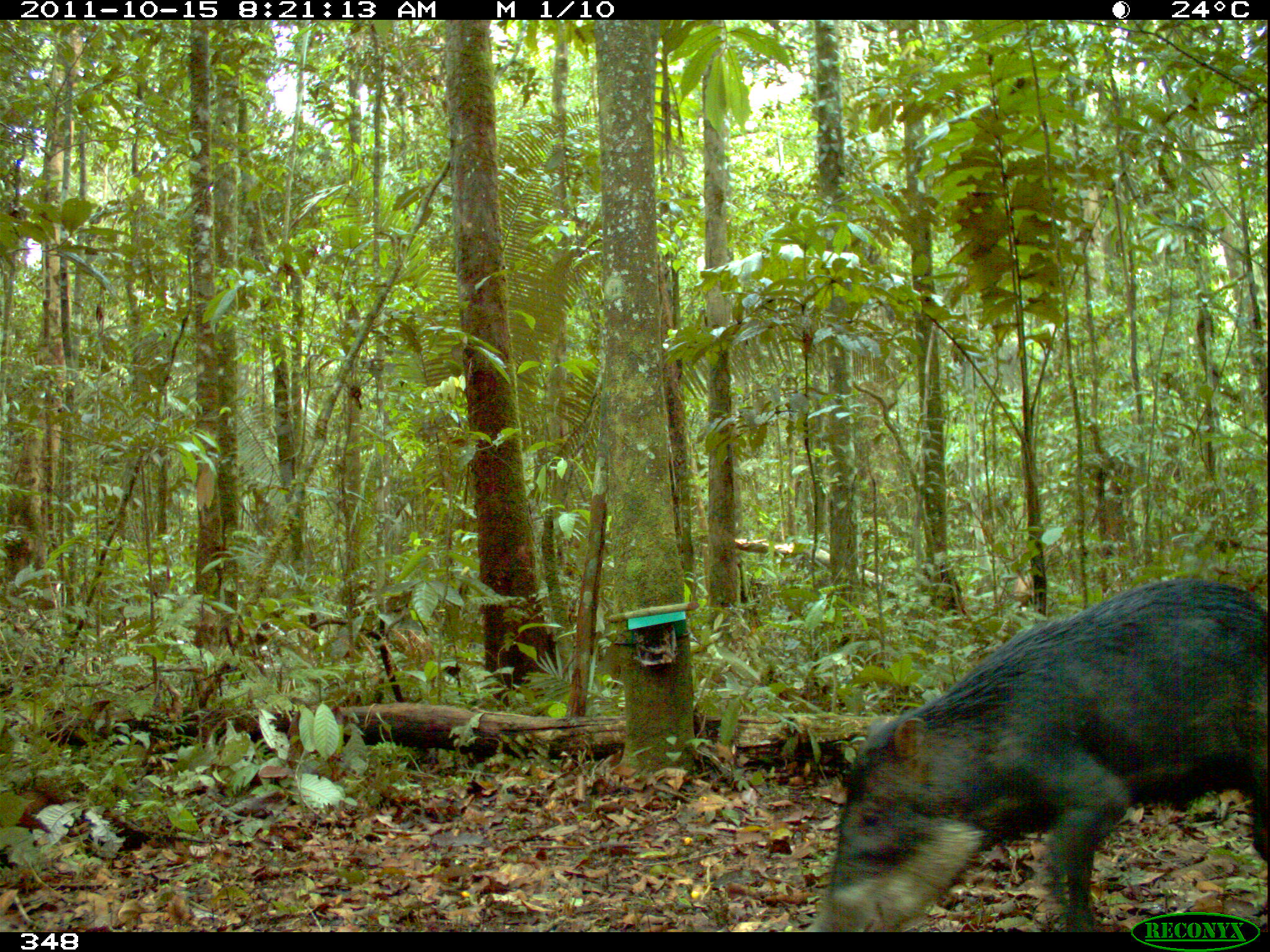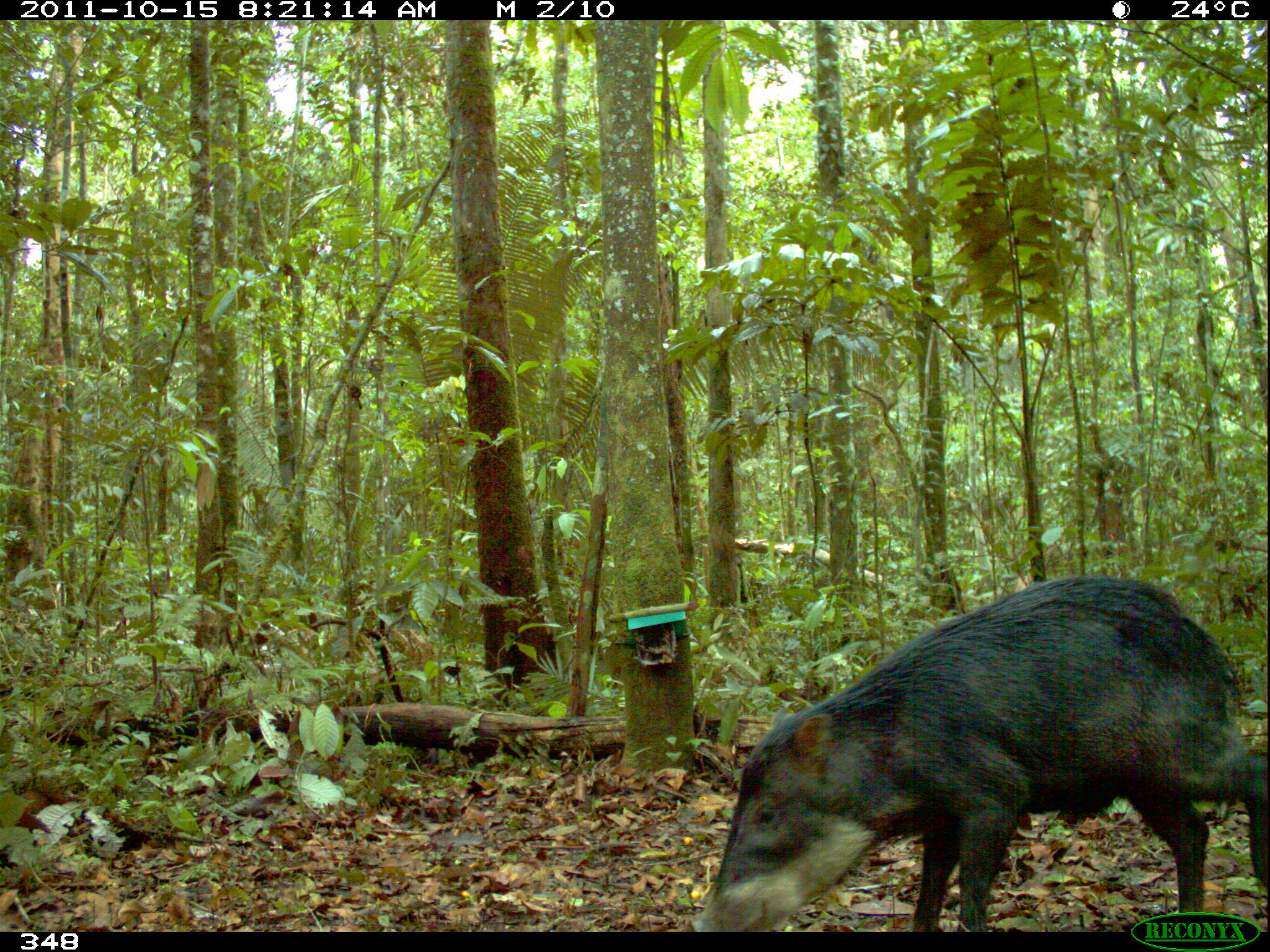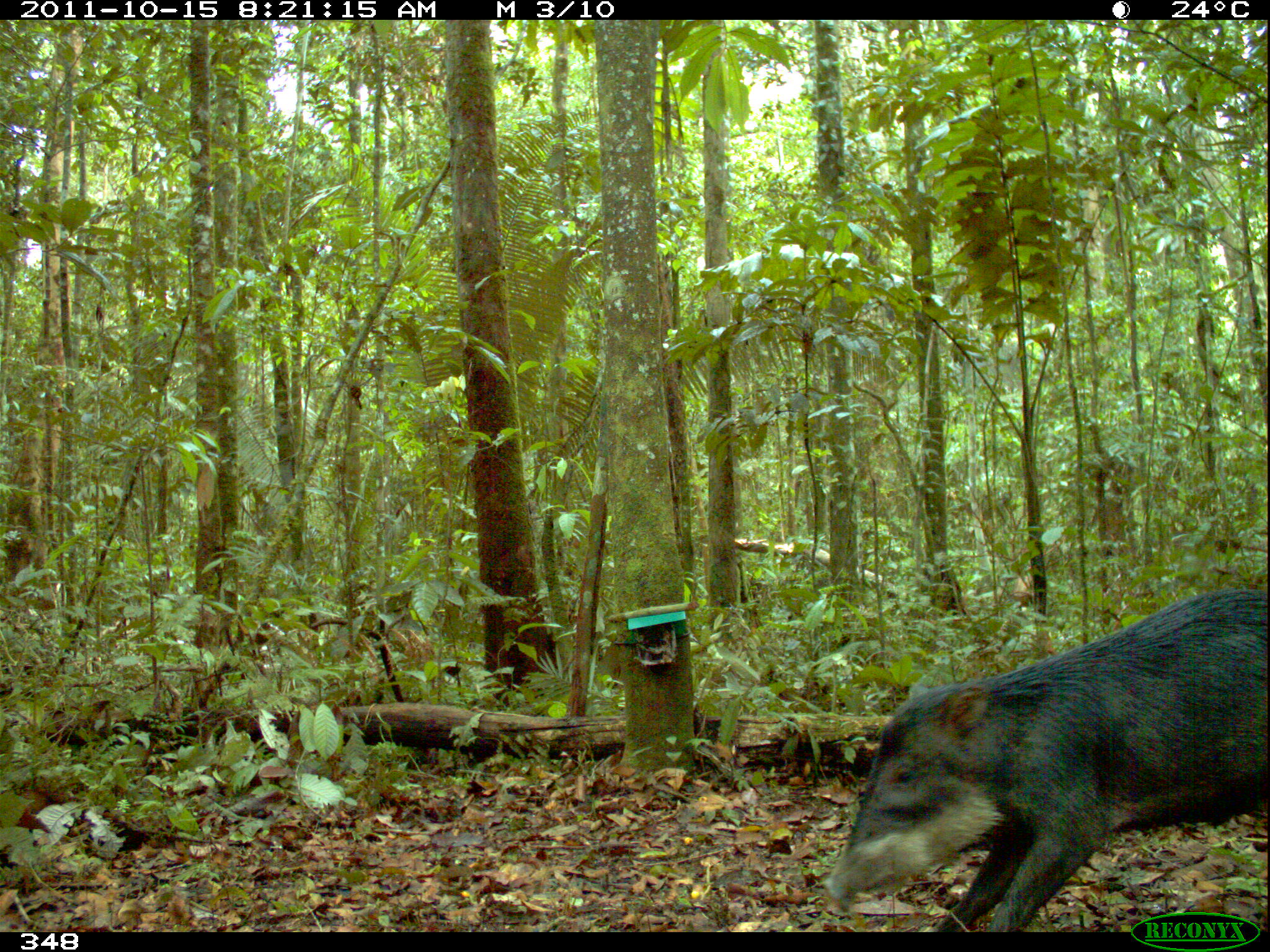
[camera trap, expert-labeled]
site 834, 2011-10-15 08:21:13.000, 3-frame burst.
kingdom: Animalia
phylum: Chordata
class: Mammalia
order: Artiodactyla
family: Tayassuidae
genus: Tayassu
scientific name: Tayassu pecari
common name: white-lipped peccary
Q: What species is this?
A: Tayassu pecari (white-lipped peccary).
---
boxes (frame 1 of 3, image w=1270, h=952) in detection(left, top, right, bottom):
tayassu pecari: detection(812, 575, 1267, 932)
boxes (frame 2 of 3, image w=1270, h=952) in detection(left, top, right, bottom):
tayassu pecari: detection(694, 573, 1265, 932)